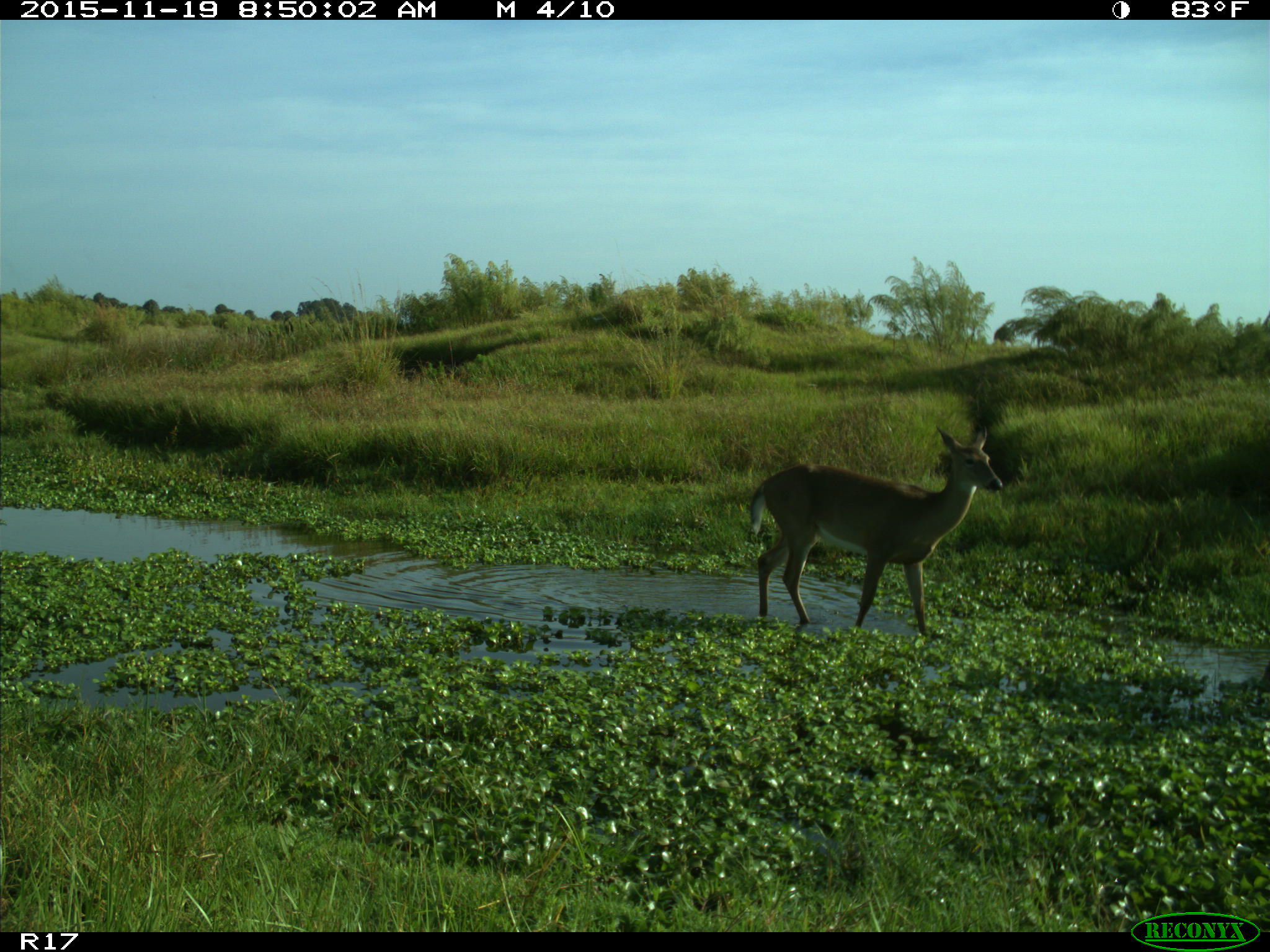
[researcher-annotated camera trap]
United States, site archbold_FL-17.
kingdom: Animalia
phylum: Chordata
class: Mammalia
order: Artiodactyla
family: Cervidae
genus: Odocoileus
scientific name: Odocoileus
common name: deer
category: unidentified deer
Unidentified deer (deer) (Odocoileus).